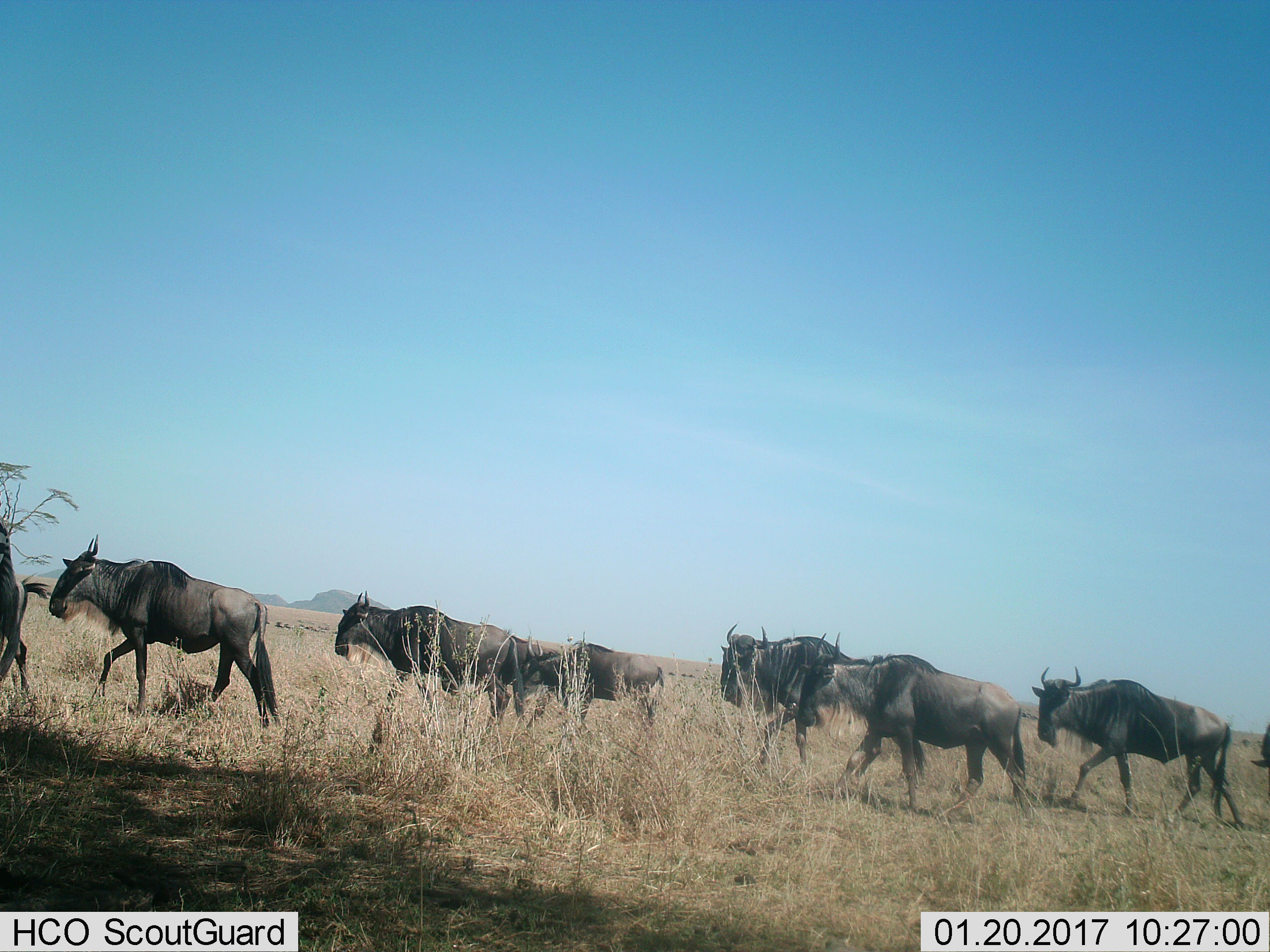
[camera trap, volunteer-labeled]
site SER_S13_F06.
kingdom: Animalia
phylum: Chordata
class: Mammalia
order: Artiodactyla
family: Bovidae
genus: Connochaetes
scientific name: Connochaetes taurinus taurinus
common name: blue wildebeest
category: wildebeestblue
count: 8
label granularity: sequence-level